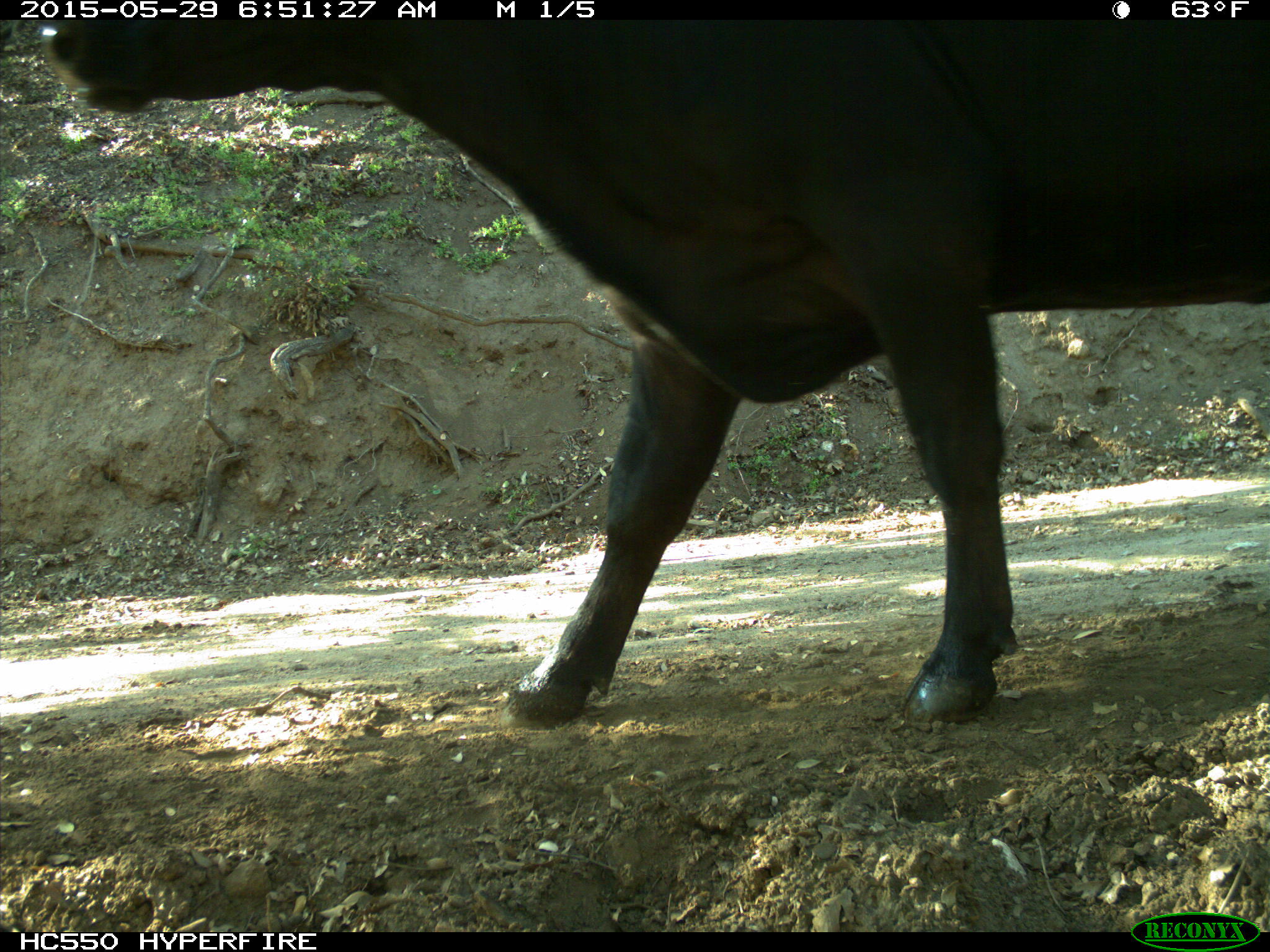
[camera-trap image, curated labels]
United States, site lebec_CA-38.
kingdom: Animalia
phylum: Chordata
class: Mammalia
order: Artiodactyla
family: Bovidae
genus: Bos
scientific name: Bos taurus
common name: domestic cow